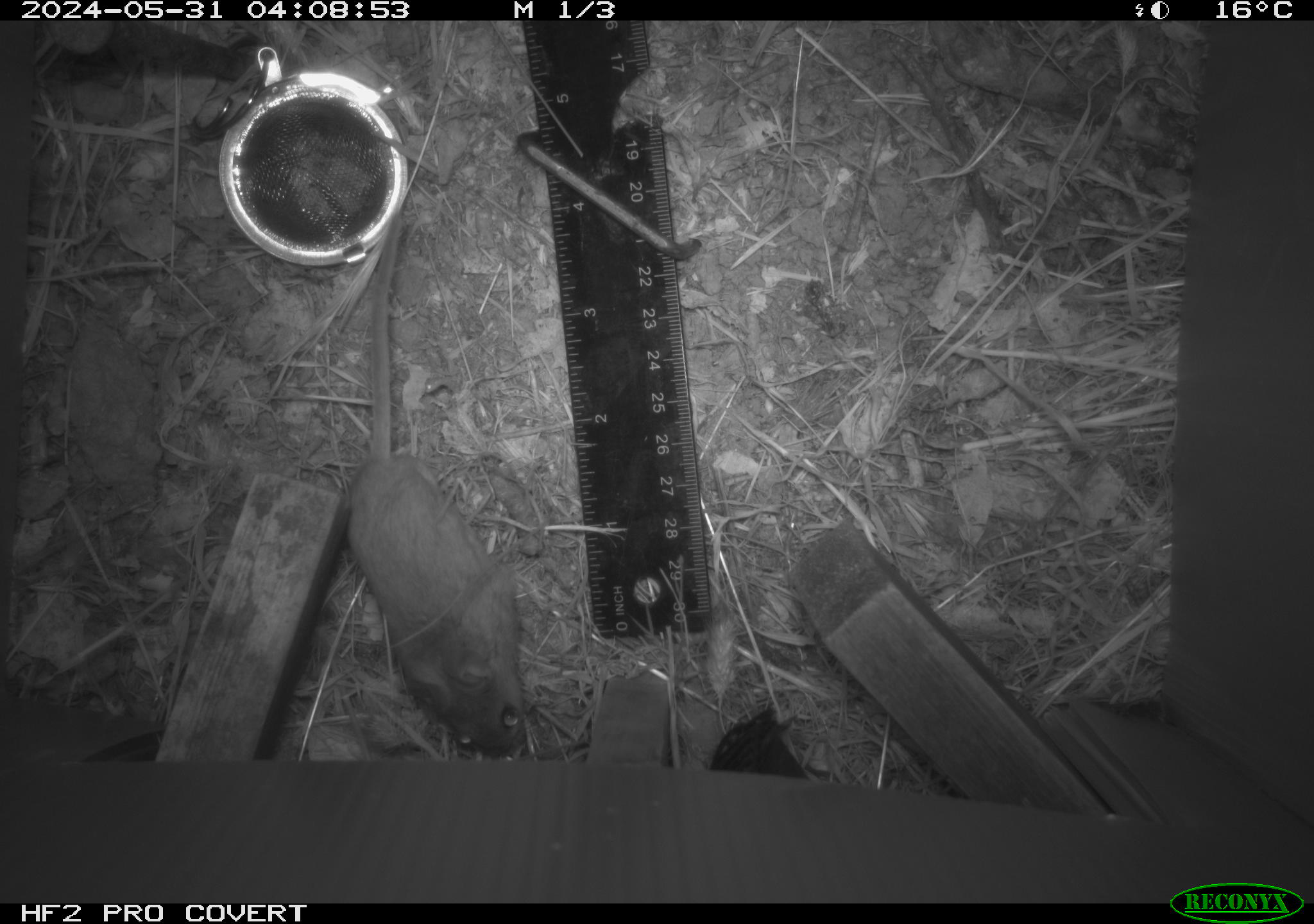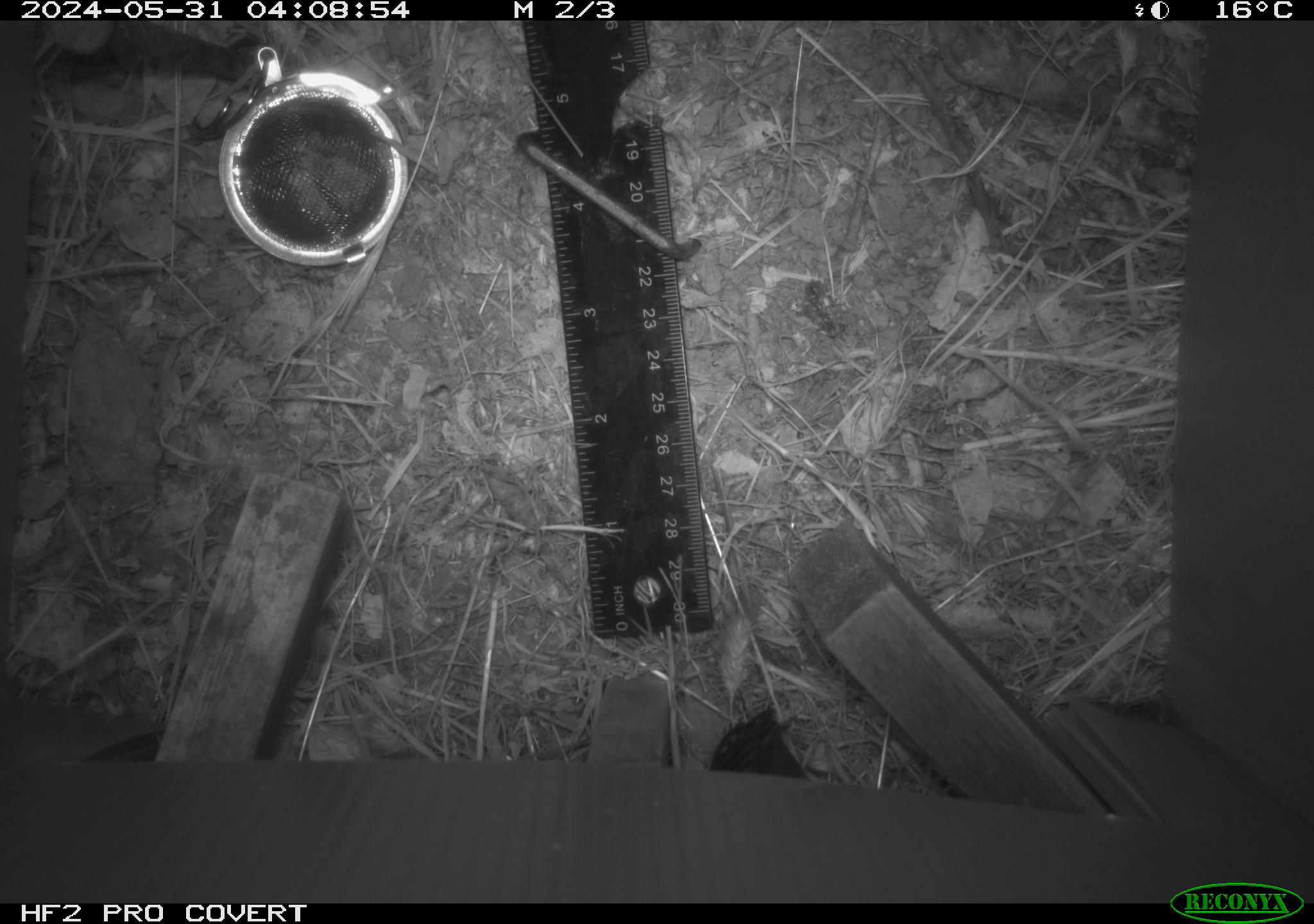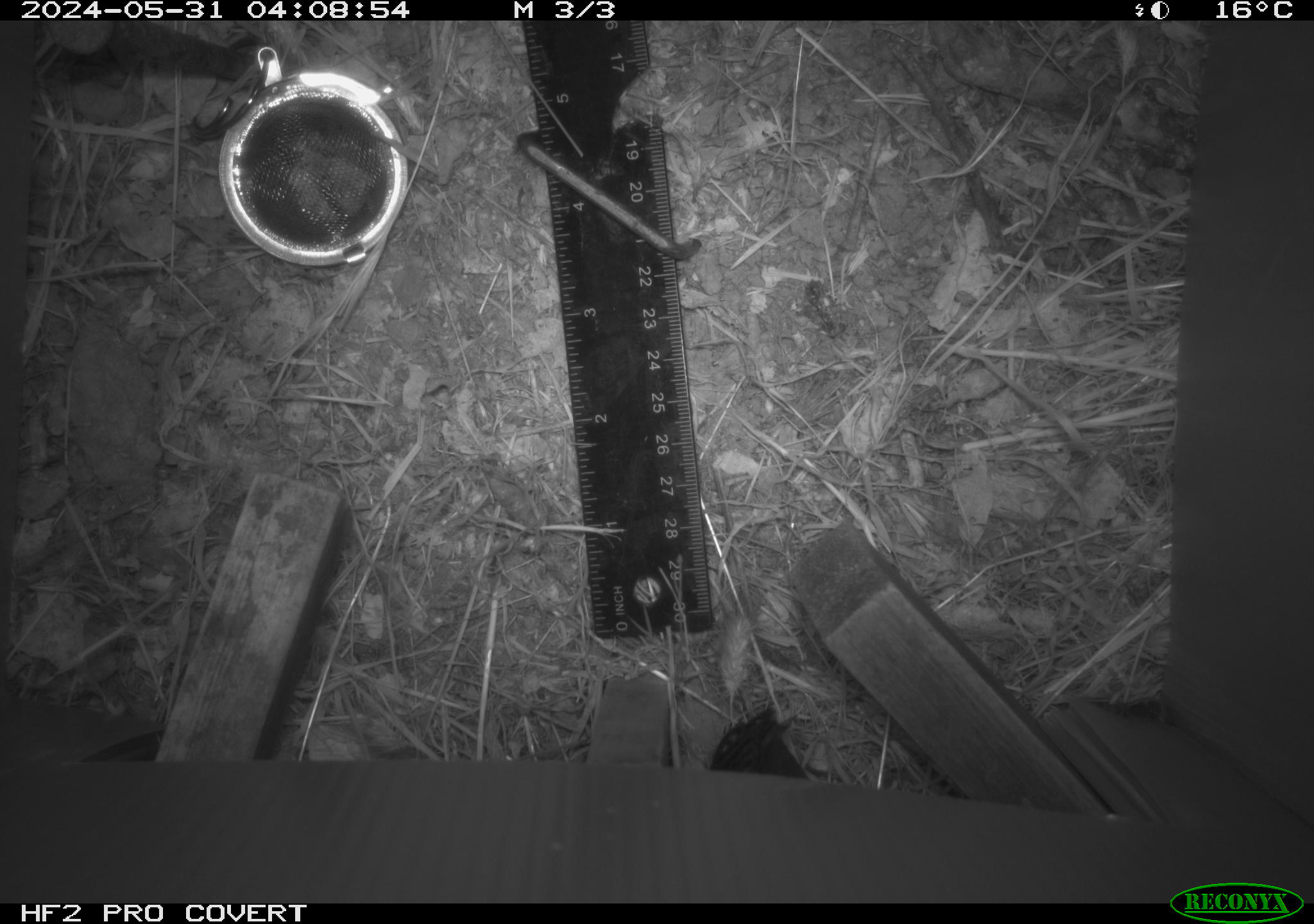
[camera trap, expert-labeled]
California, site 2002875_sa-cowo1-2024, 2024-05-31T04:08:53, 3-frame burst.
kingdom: Animalia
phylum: Chordata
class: Mammalia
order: Rodentia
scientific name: Rodentia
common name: rodent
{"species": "rodent (Rodentia)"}